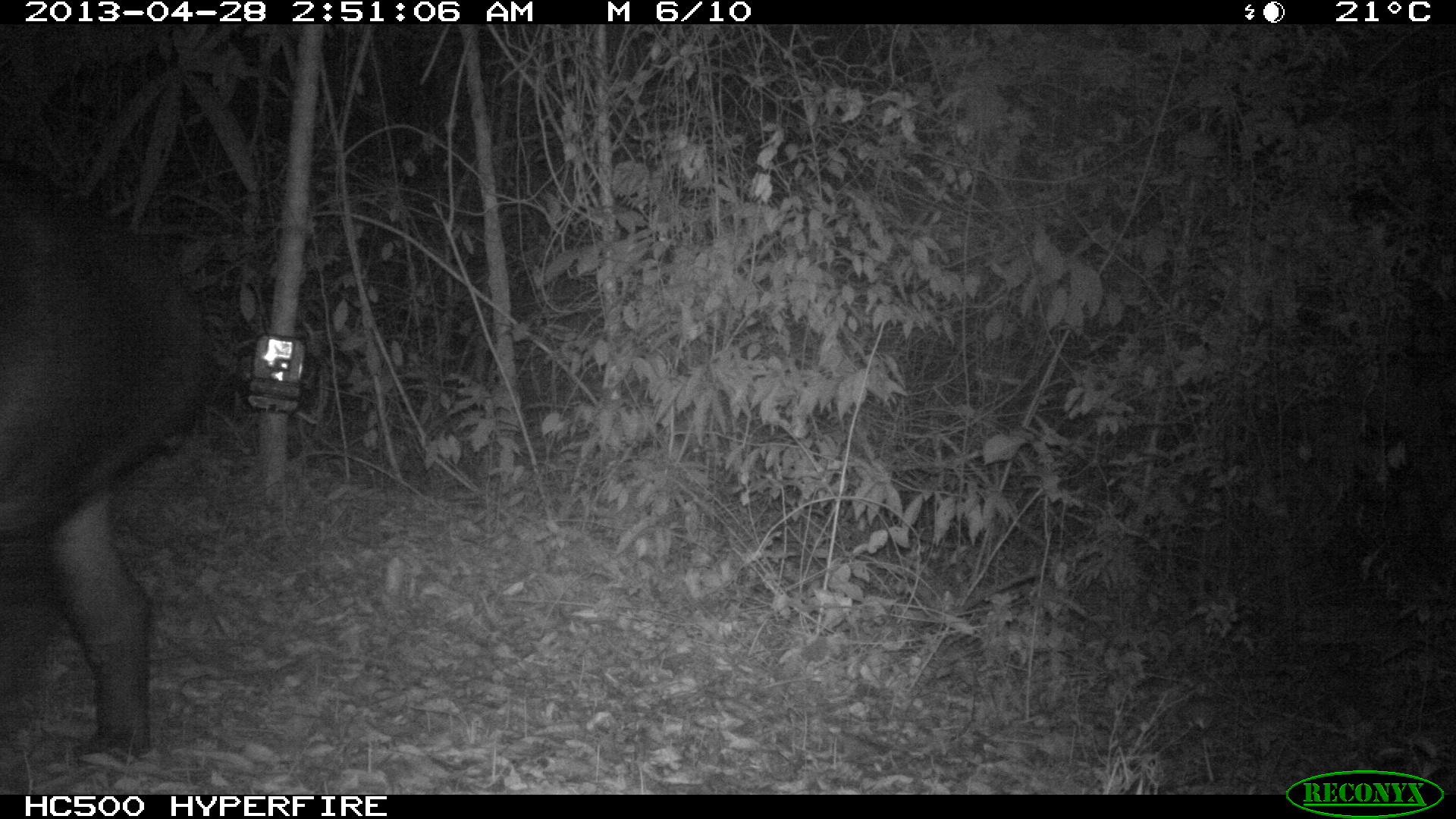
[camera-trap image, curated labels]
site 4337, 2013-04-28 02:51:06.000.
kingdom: Animalia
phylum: Chordata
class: Mammalia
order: Perissodactyla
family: Tapiridae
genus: Tapirus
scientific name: Tapirus bairdii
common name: baird's tapir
Tapirus bairdii (baird's tapir), count 1, sex female.